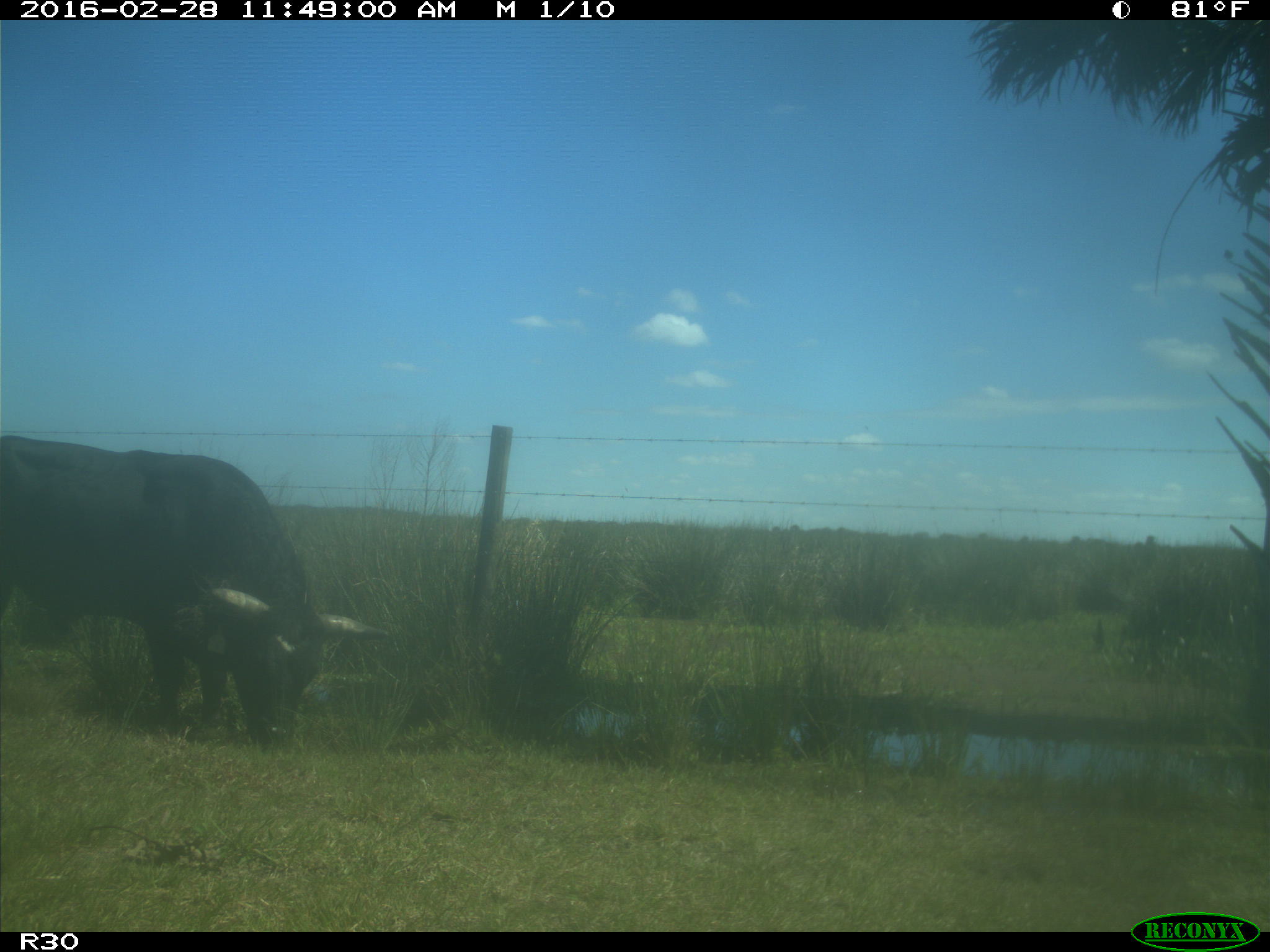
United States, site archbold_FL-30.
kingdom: Animalia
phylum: Chordata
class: Mammalia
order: Artiodactyla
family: Bovidae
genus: Bos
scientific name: Bos taurus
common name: domestic cow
Bos taurus (domestic cow).